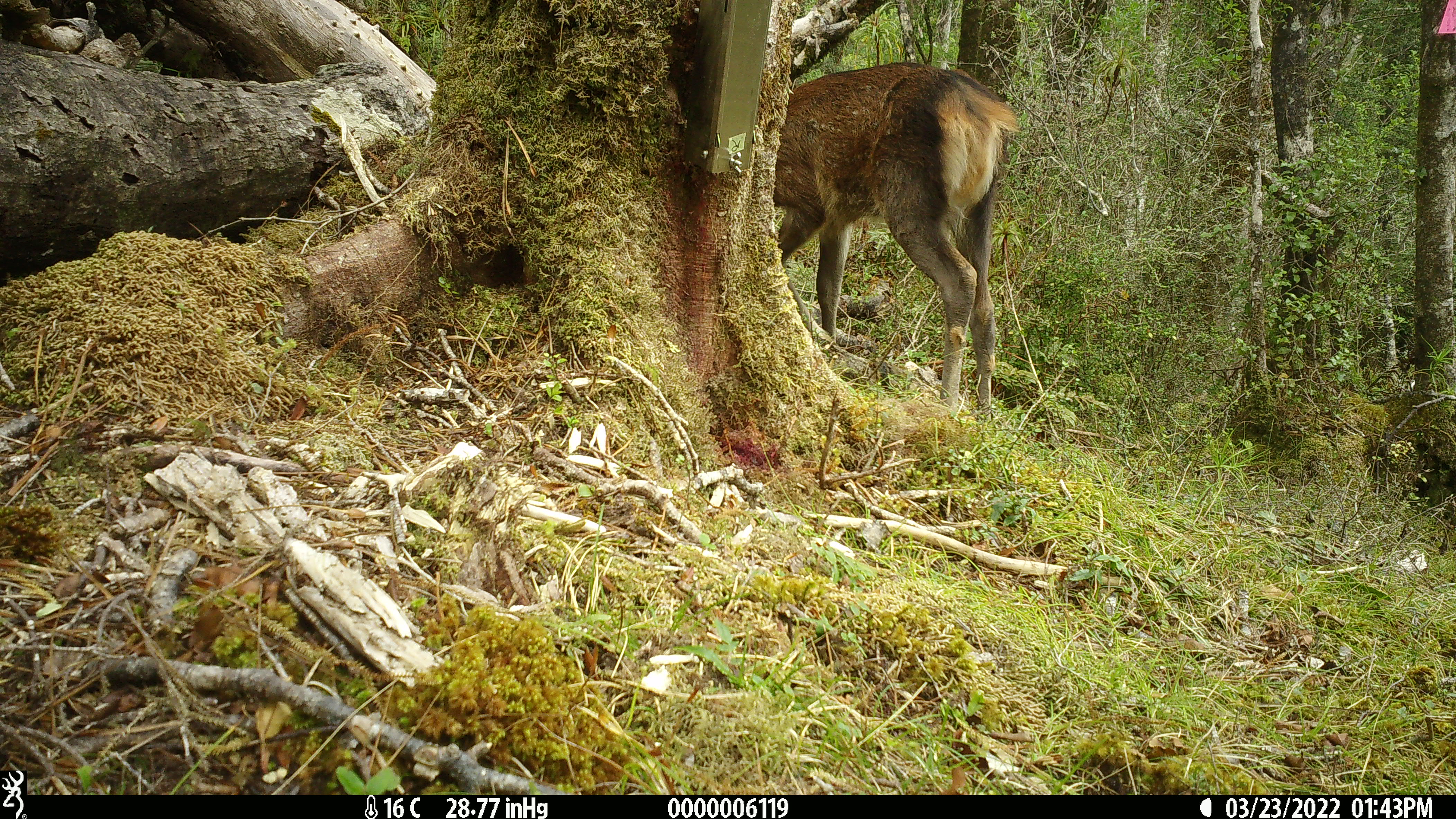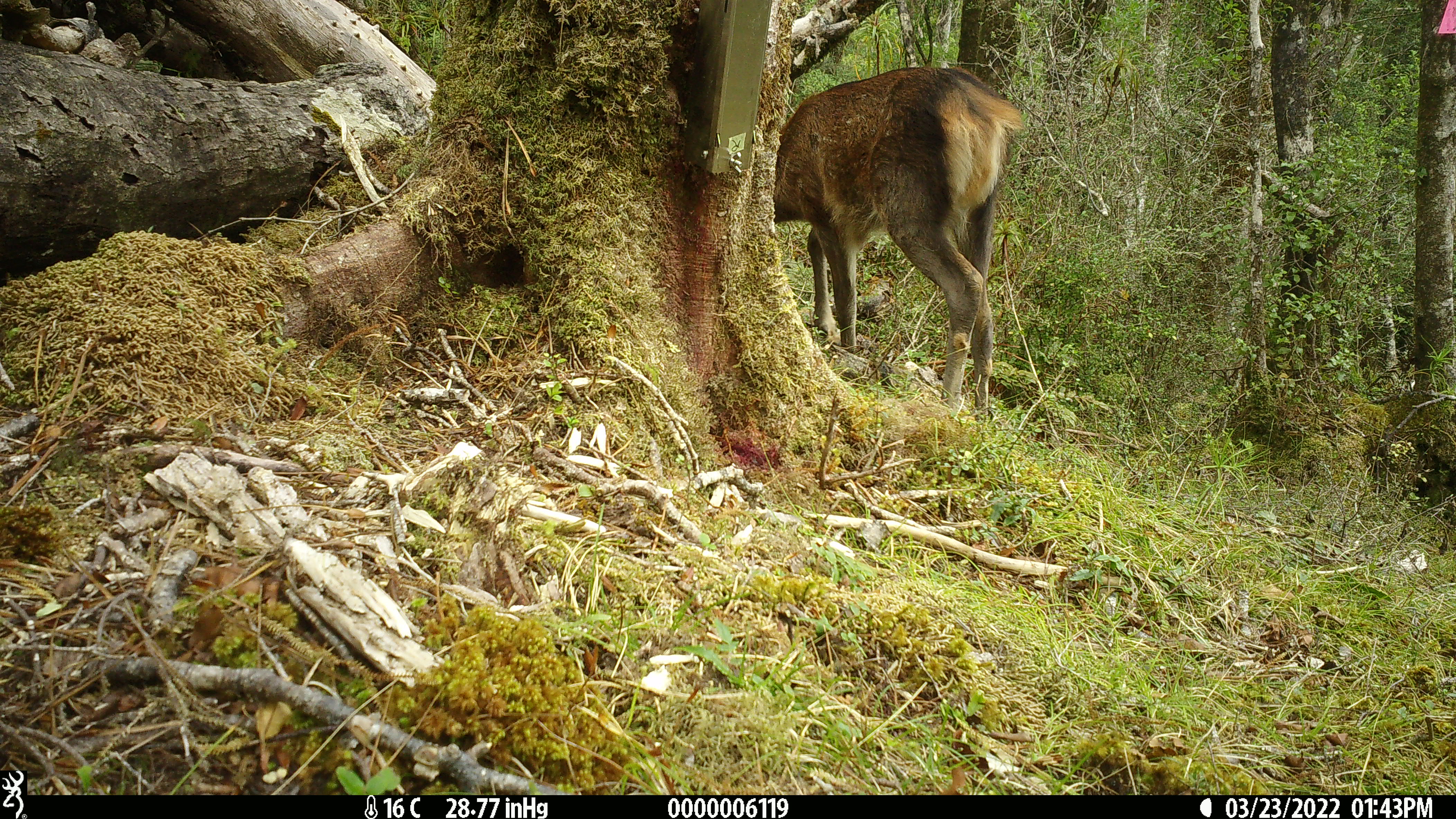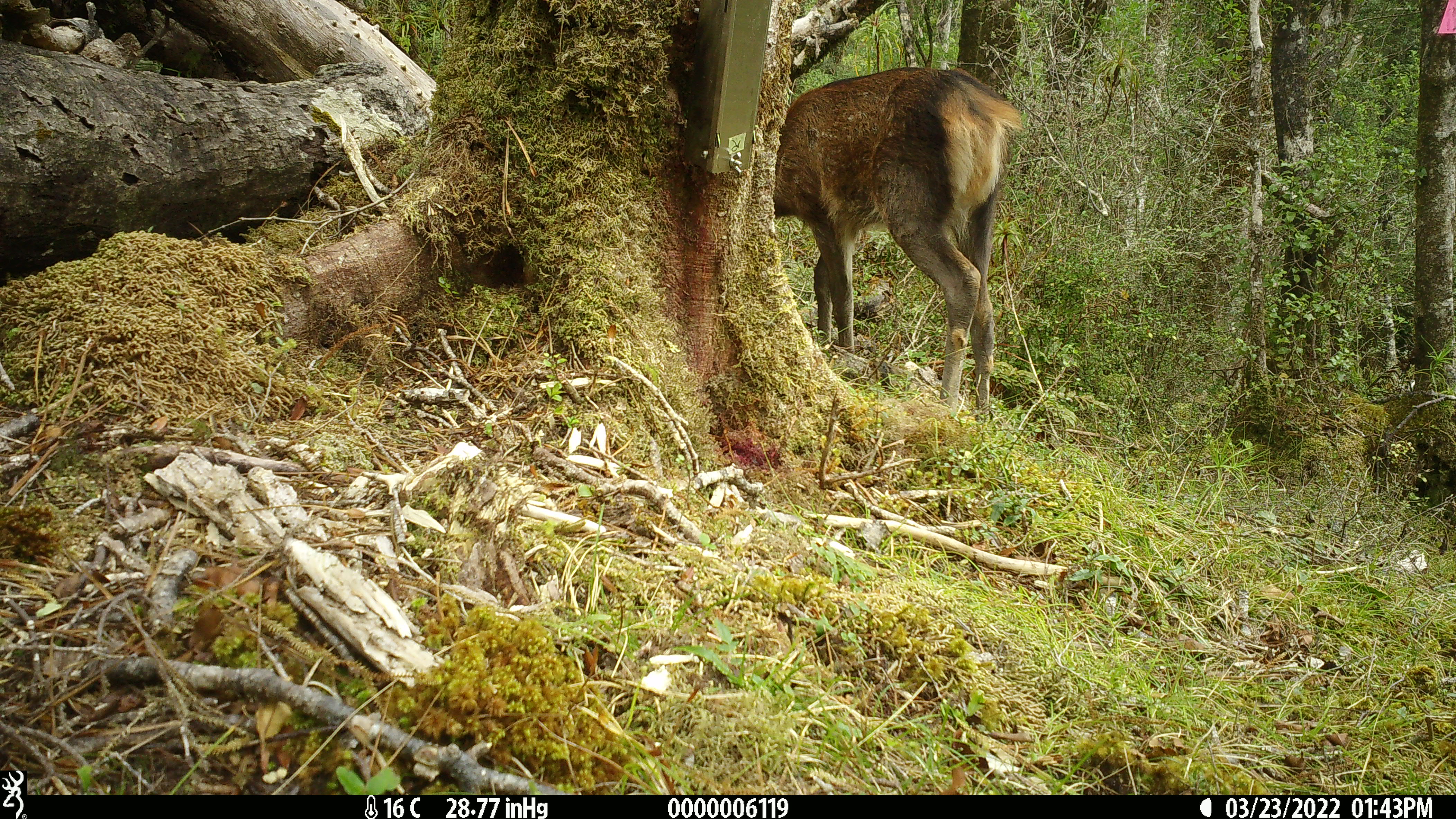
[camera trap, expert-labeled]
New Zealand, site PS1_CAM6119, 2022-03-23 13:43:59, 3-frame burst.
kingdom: Animalia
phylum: Chordata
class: Mammalia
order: Artiodactyla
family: Cervidae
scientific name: Cervidae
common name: deer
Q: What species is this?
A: Deer (Cervidae).